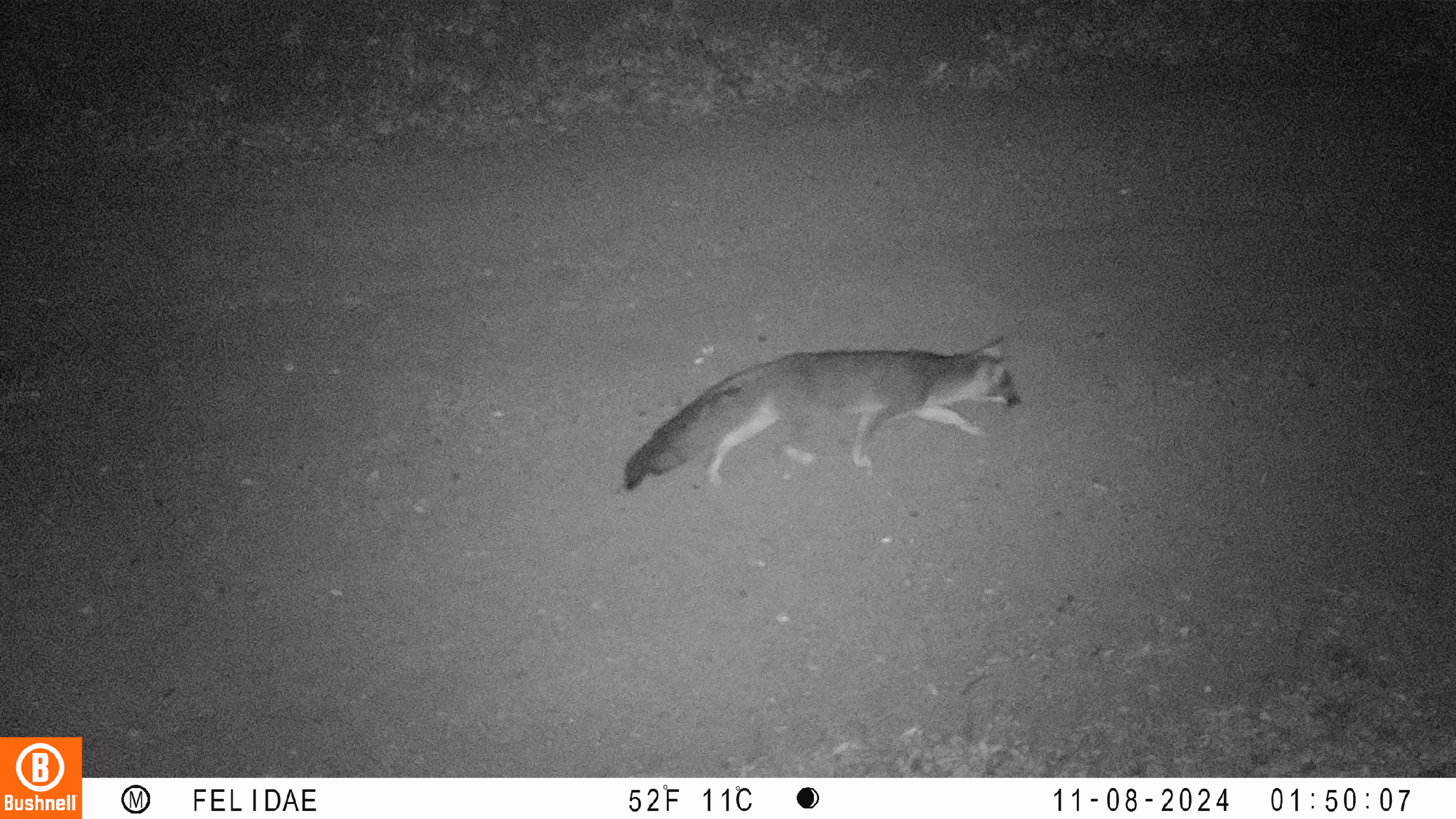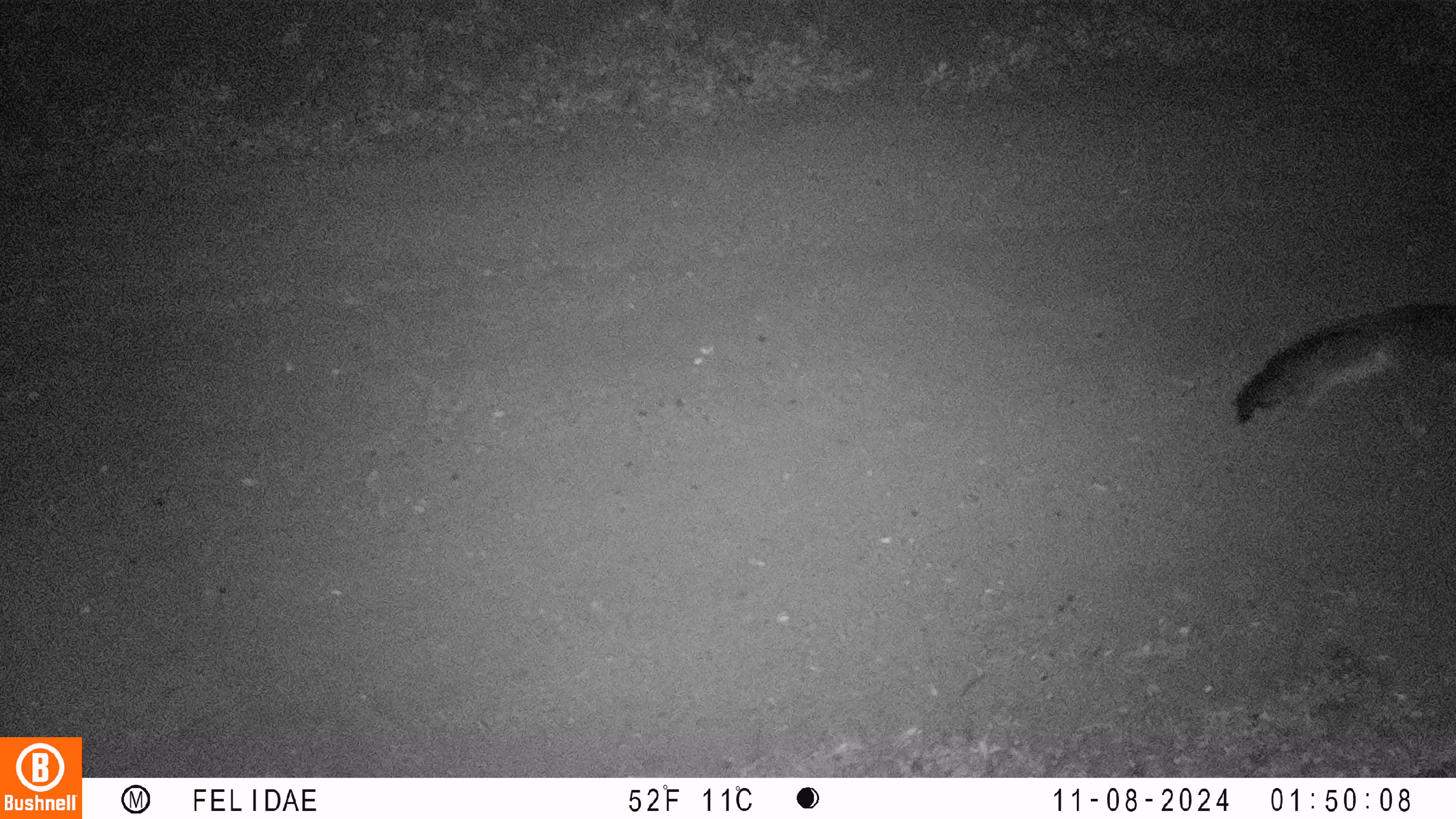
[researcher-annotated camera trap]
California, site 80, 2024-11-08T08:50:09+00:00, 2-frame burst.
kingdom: Animalia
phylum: Chordata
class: Mammalia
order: Carnivora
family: Canidae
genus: Urocyon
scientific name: Urocyon cinereoargenteus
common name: gray fox